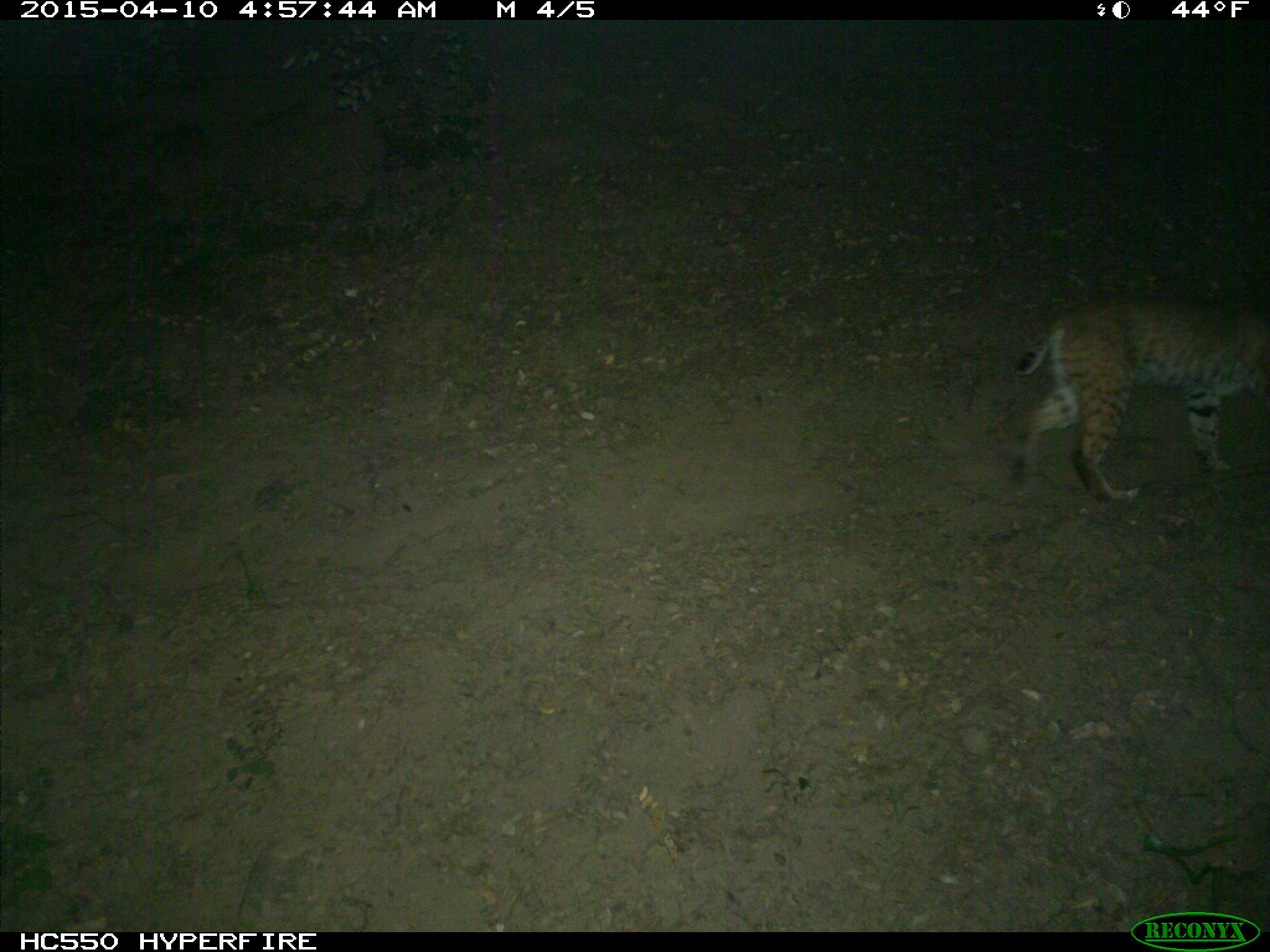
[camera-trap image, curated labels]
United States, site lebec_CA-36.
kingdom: Animalia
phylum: Chordata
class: Mammalia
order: Carnivora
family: Felidae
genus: Lynx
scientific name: Lynx rufus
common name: bobcat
Lynx rufus (bobcat).